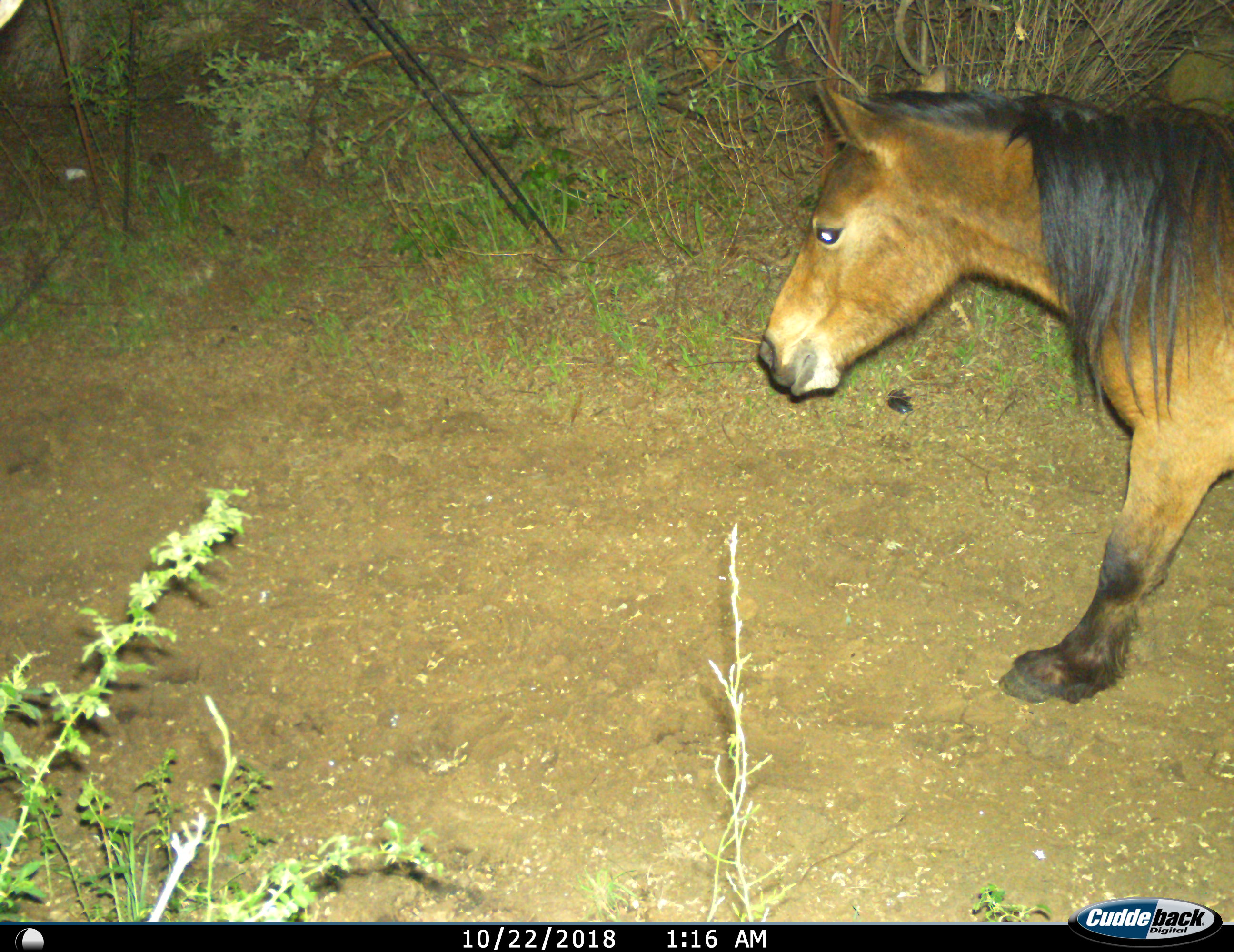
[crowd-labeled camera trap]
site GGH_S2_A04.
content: unidentified animal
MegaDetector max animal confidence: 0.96